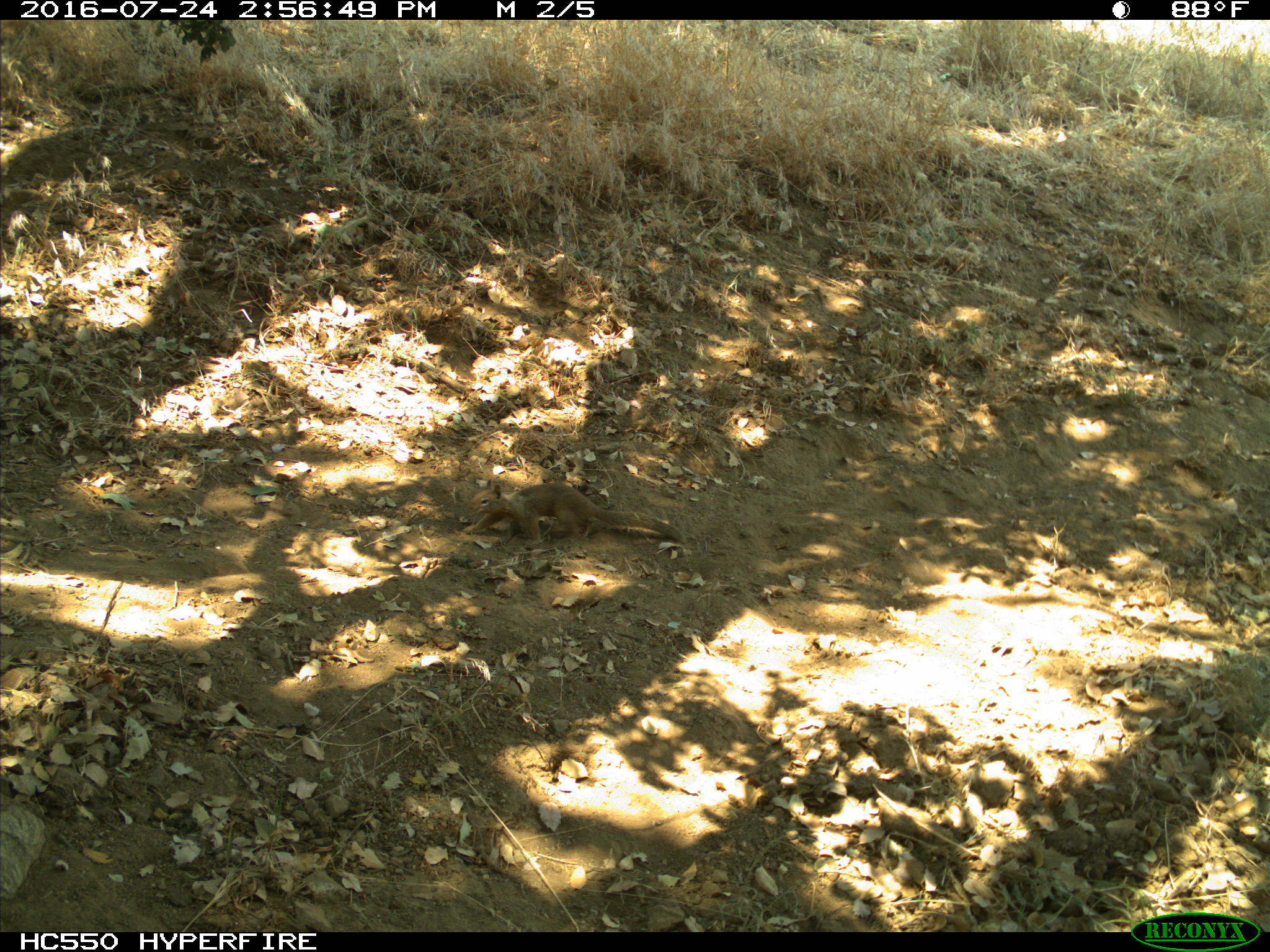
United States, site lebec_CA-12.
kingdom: Animalia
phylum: Chordata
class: Mammalia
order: Rodentia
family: Sciuridae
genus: Otospermophilus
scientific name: Otospermophilus beecheyi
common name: california ground squirrel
Otospermophilus beecheyi (california ground squirrel).